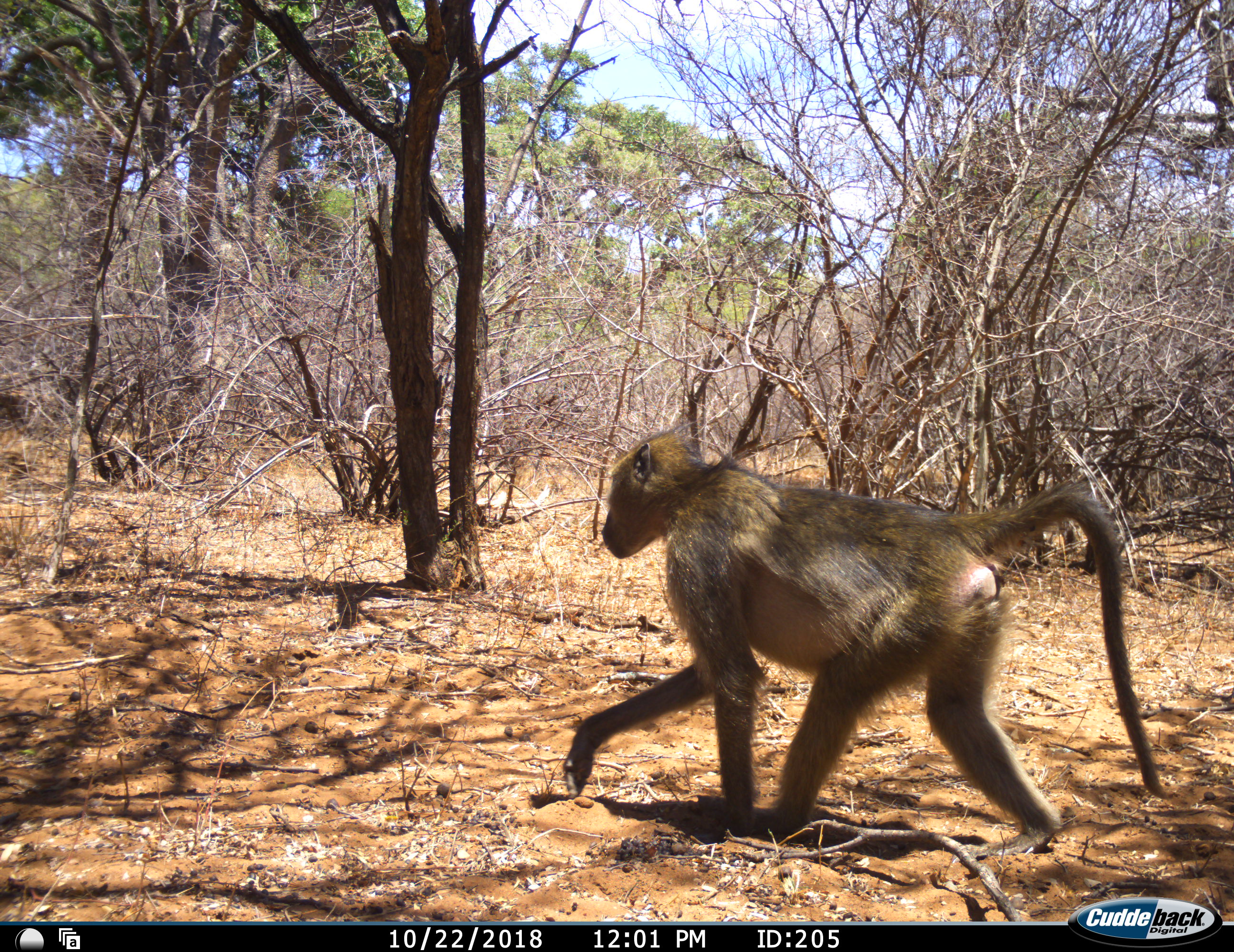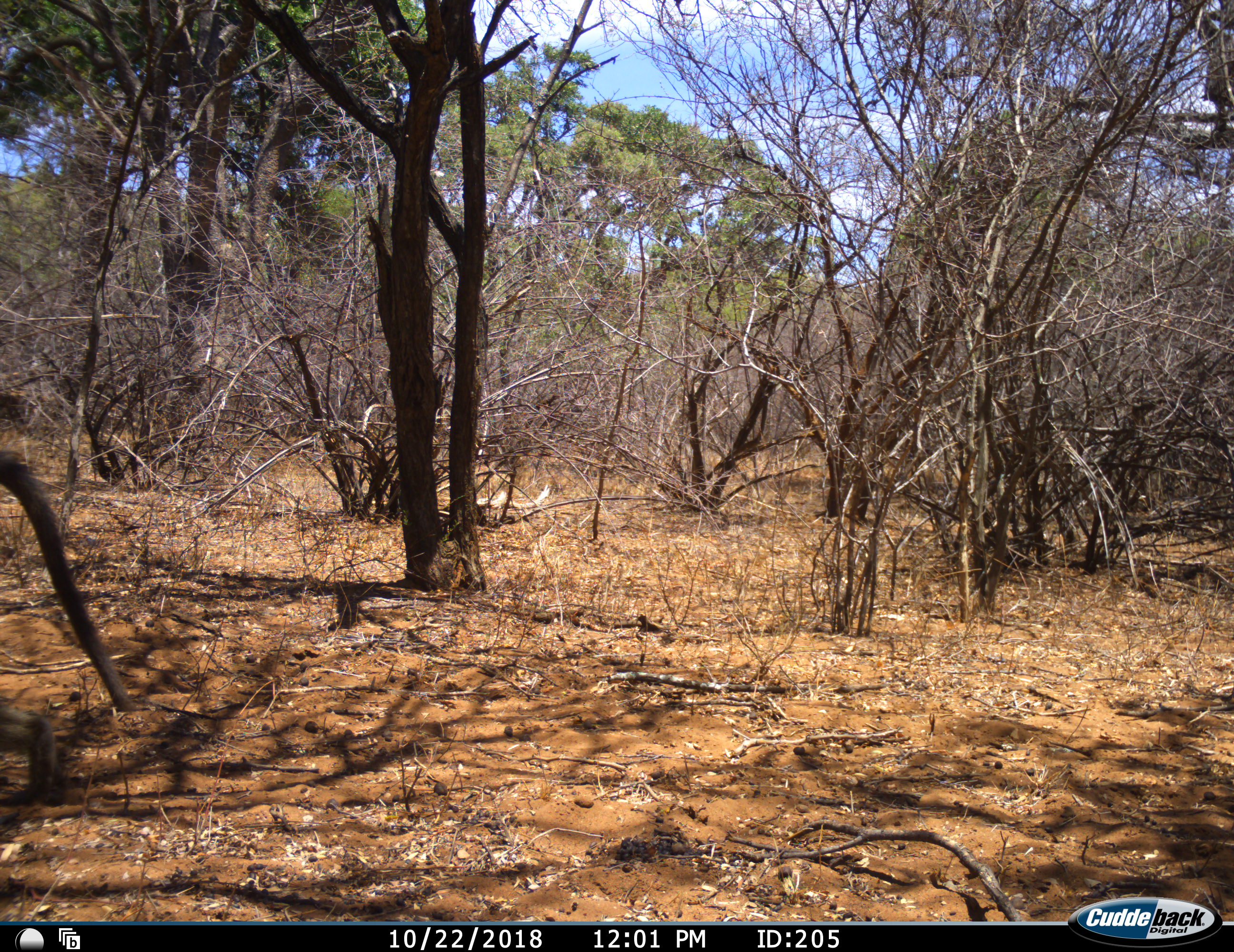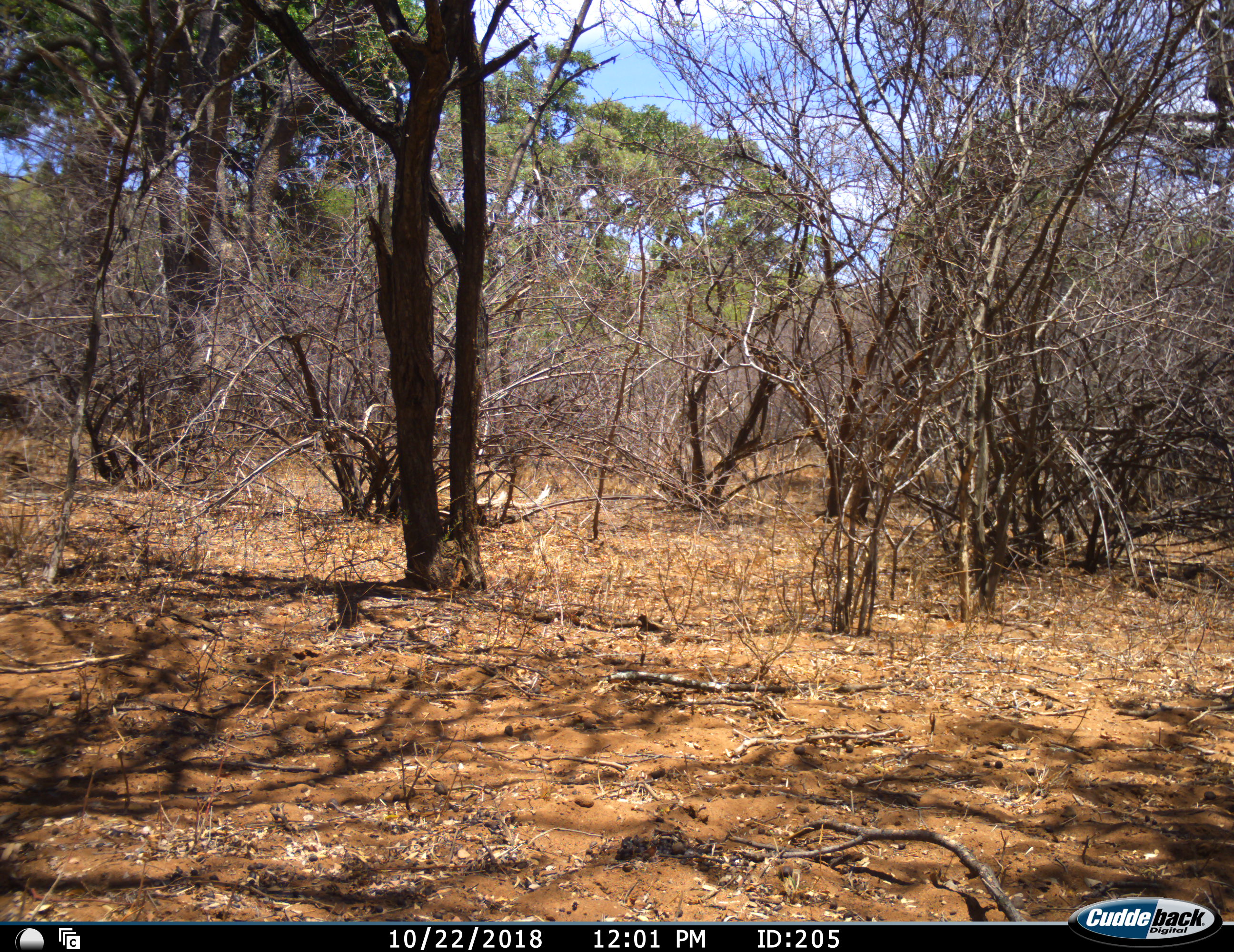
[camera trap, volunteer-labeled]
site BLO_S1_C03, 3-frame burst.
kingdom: Animalia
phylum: Chordata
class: Mammalia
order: Primates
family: Cercopithecidae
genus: Papio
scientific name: Papio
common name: baboon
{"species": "baboon (Papio)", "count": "1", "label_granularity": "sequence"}